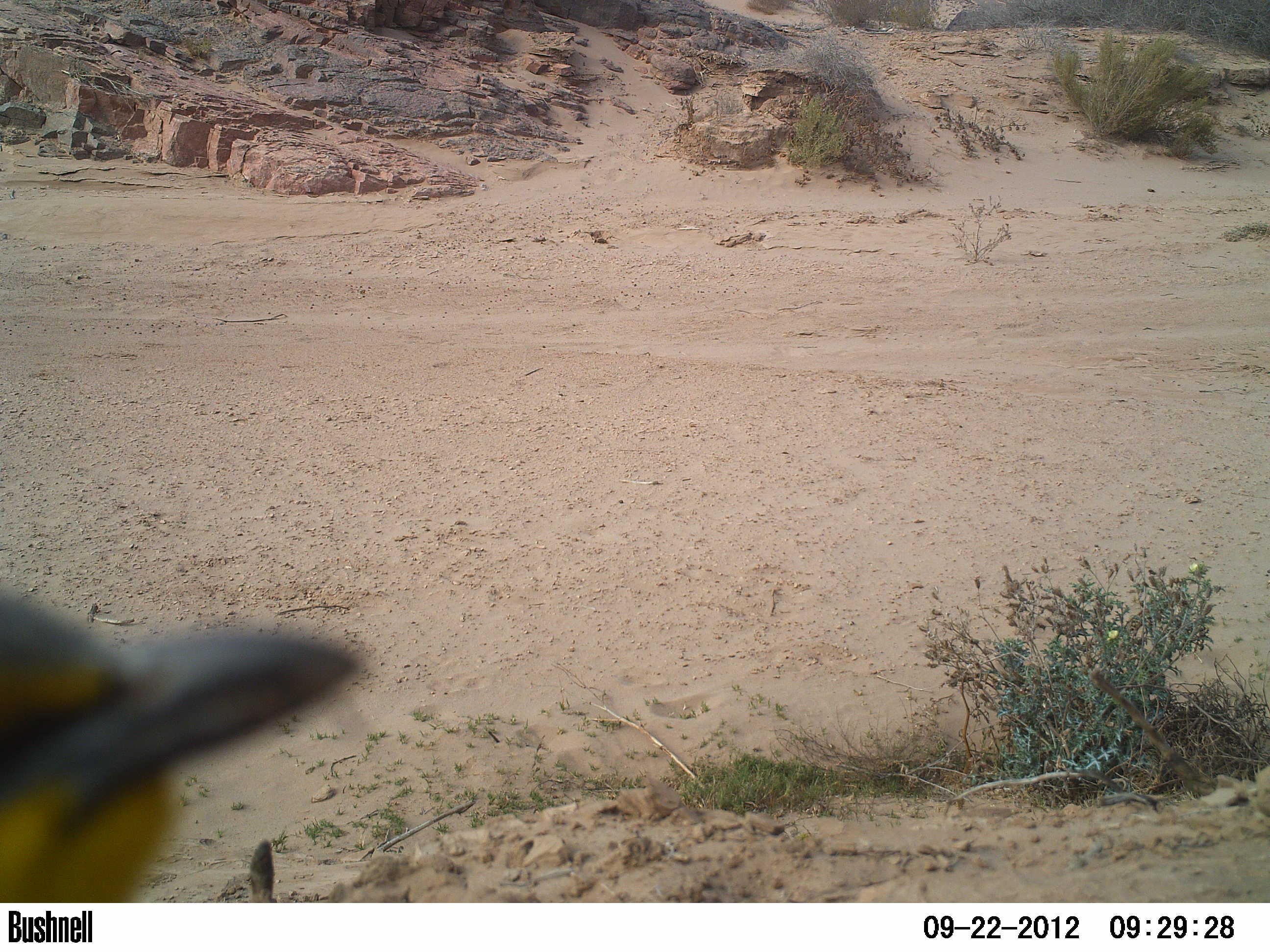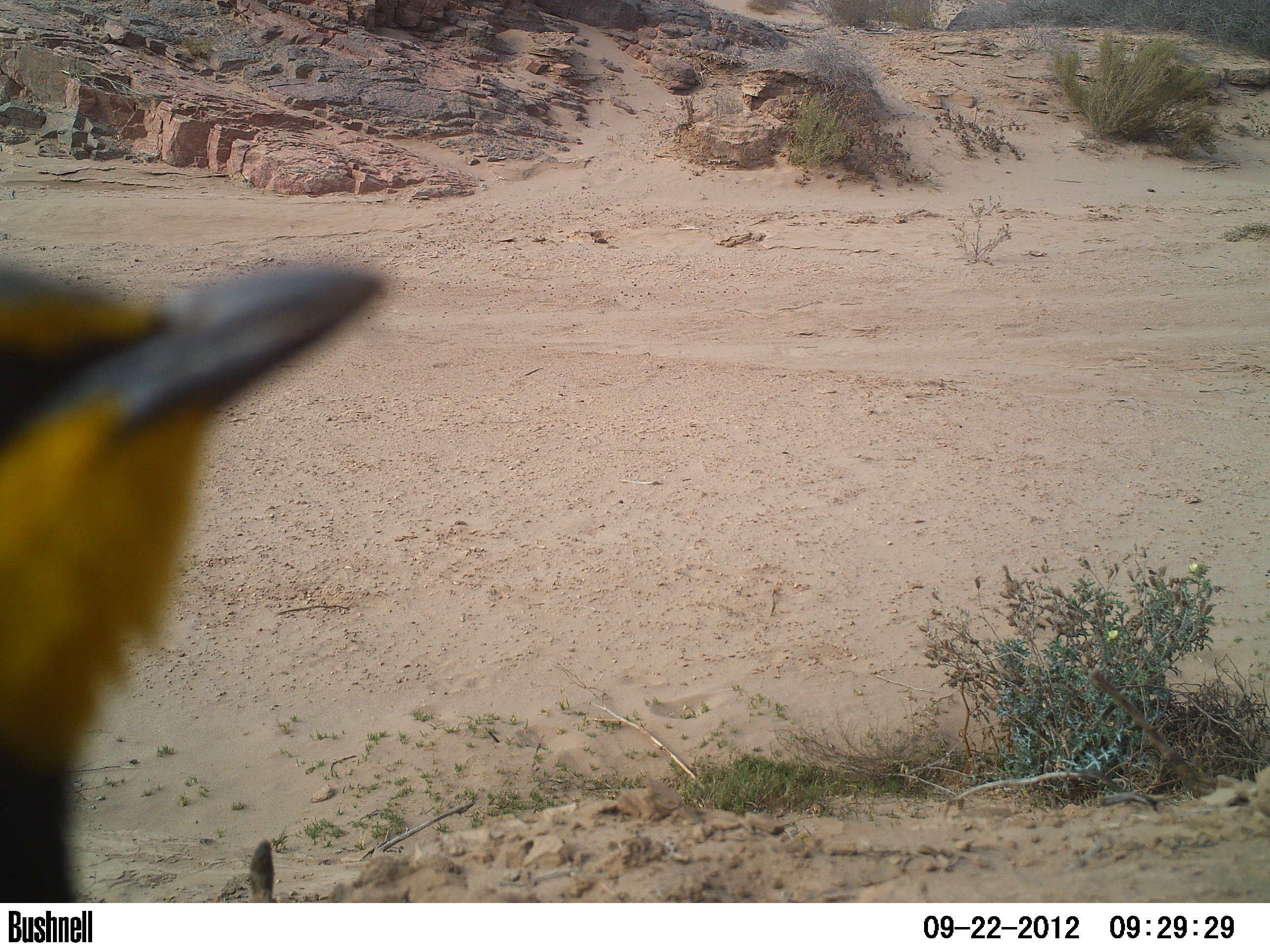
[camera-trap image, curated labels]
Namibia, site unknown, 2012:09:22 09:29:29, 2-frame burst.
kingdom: Animalia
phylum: Chordata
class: Aves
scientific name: Aves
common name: birds